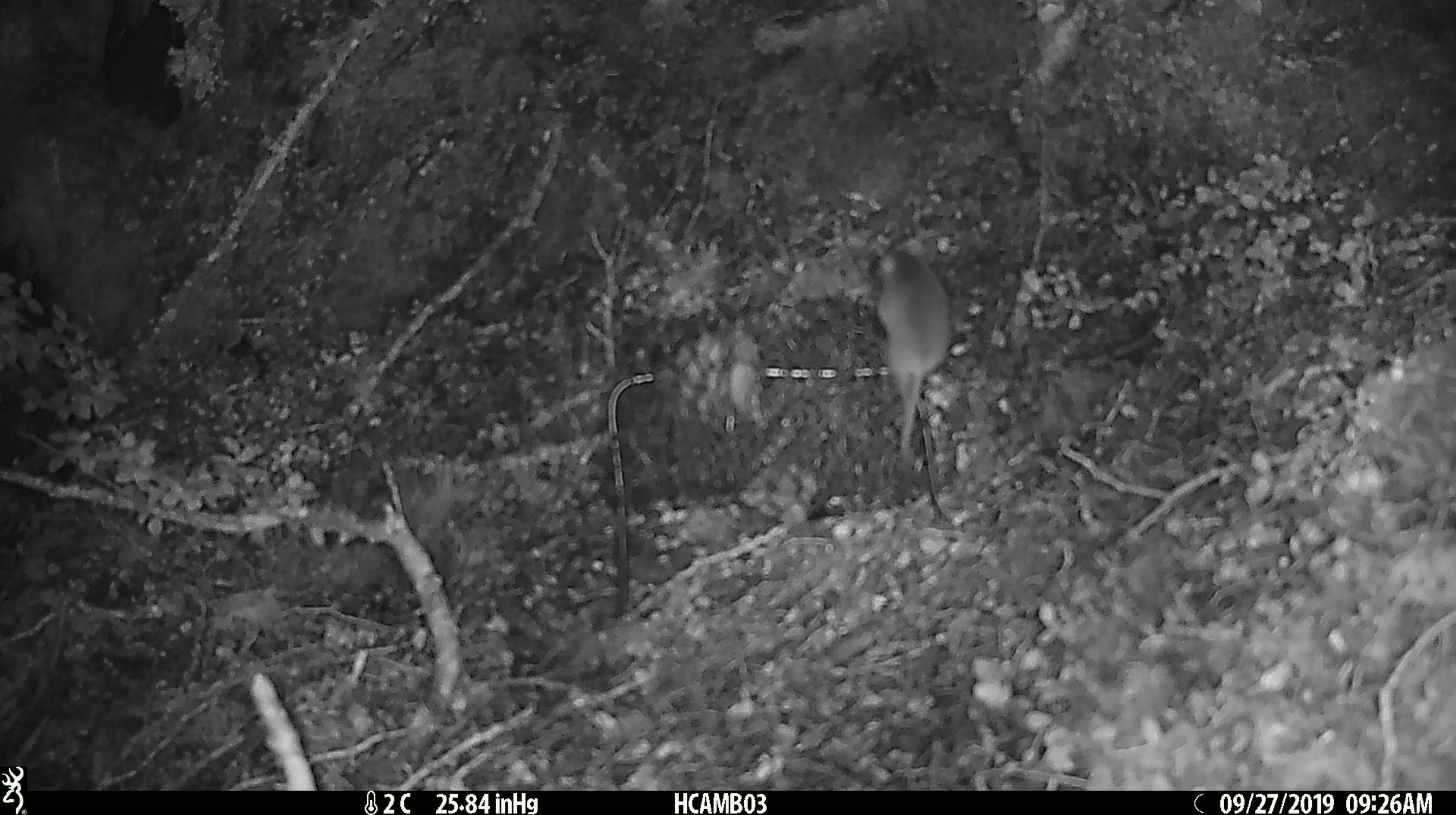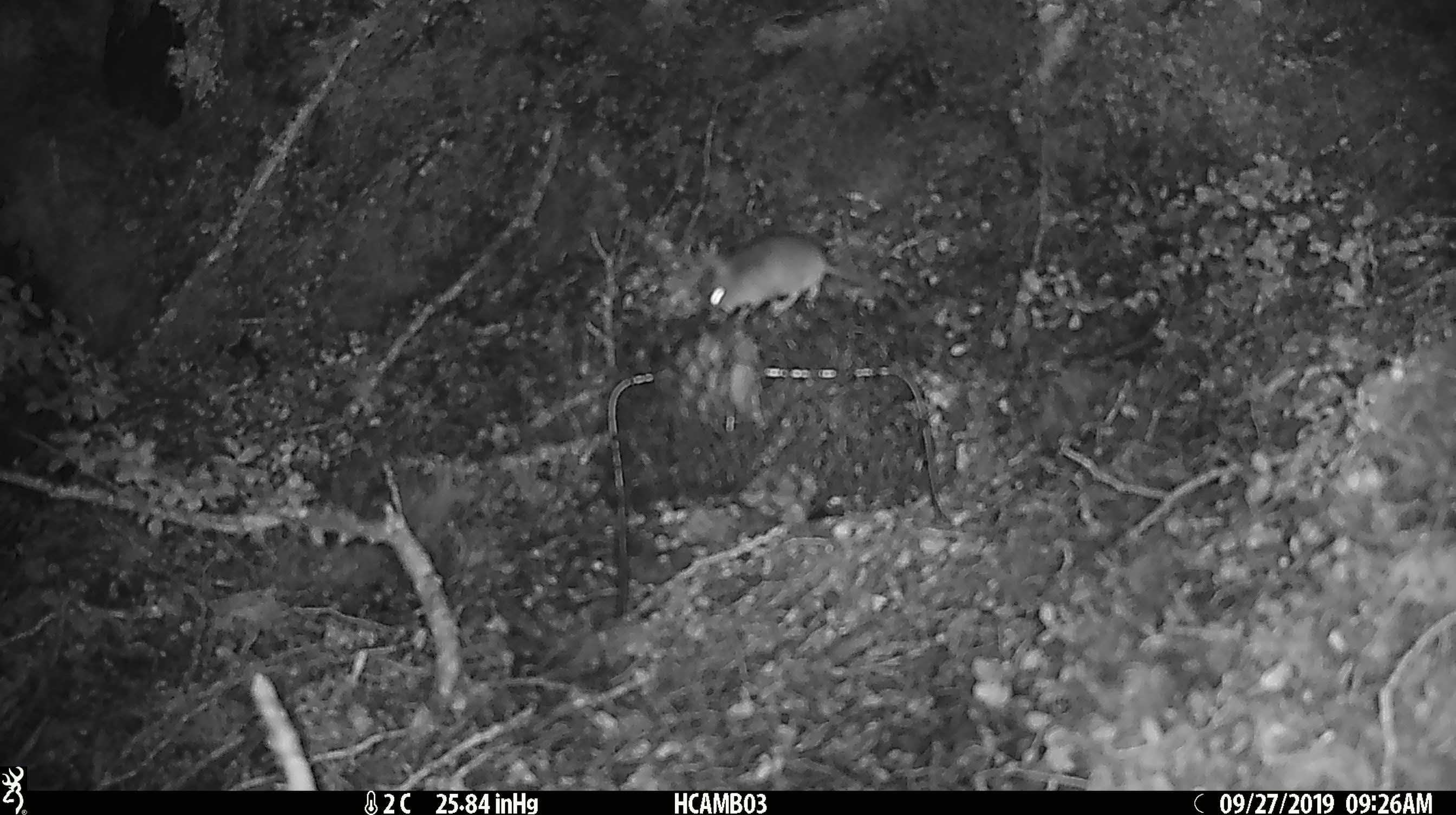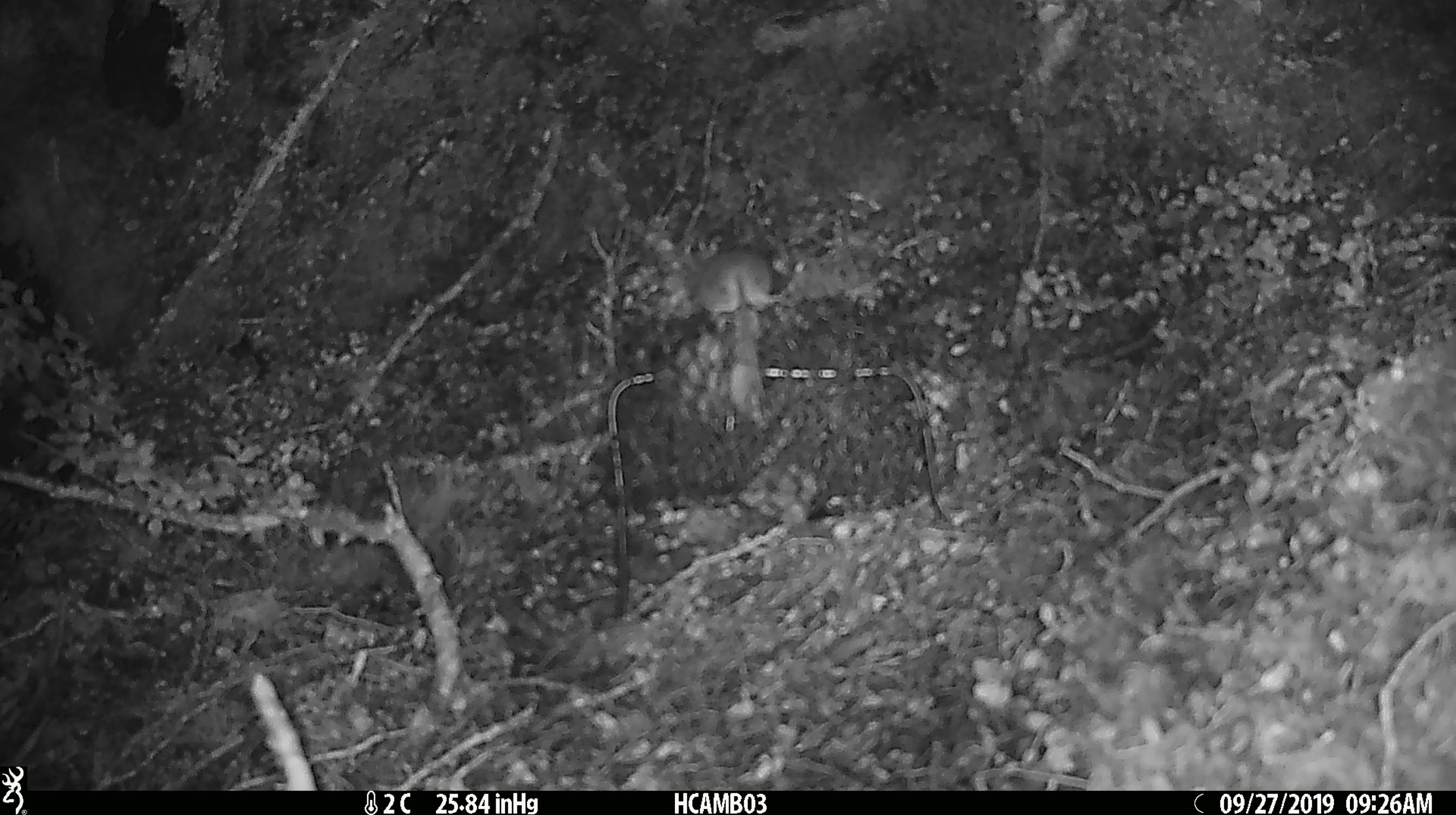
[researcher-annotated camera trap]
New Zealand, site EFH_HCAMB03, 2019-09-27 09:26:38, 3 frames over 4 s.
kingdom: Animalia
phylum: Chordata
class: Mammalia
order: Rodentia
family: Muridae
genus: Mus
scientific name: Mus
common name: mouse